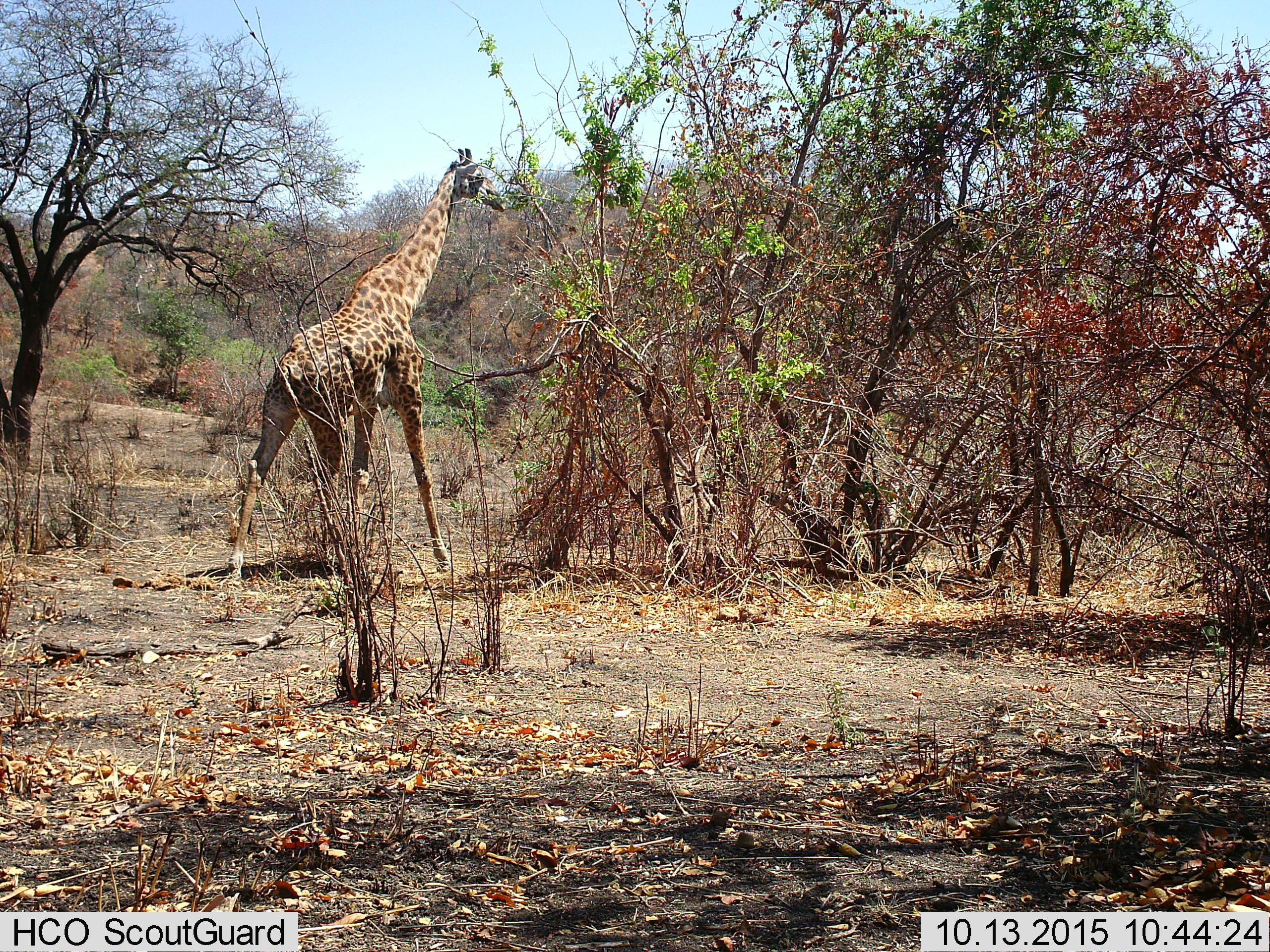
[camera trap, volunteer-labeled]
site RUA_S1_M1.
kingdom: Animalia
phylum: Chordata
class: Mammalia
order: Artiodactyla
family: Giraffidae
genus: Giraffa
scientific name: Giraffa camelopardalis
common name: giraffe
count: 1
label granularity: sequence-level